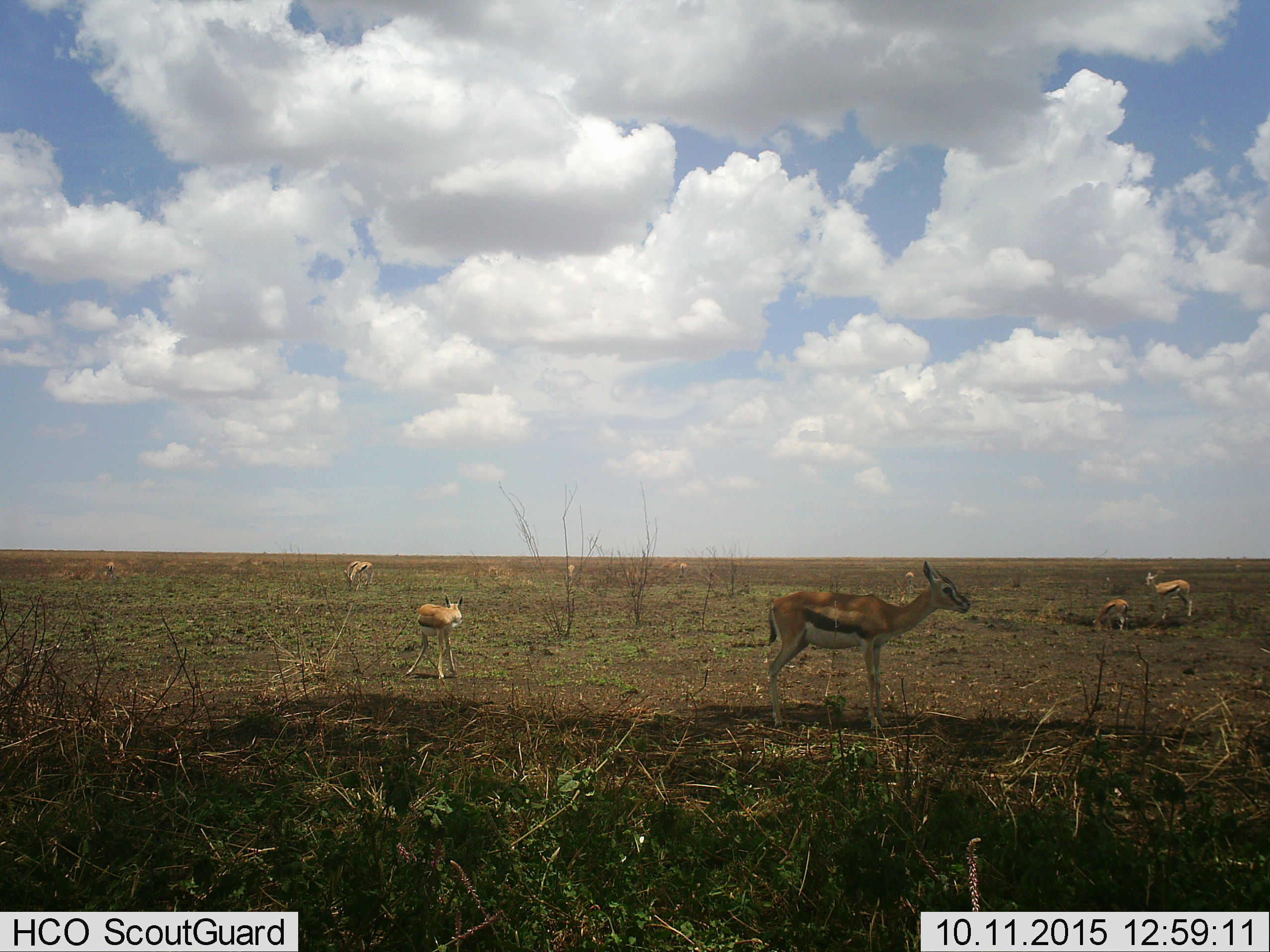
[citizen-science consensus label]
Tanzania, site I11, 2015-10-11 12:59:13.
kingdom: Animalia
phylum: Chordata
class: Mammalia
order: Artiodactyla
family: Bovidae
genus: Eudorcas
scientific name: Eudorcas thomsonii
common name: thomson's gazelle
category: gazellethomsons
Gazellethomsons (thomson's gazelle) (Eudorcas thomsonii), count 9. Behavior (volunteer vote fractions): standing 90%, resting 0%, moving 20%, interacting 10%. Young present (vote fraction): 70%. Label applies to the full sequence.